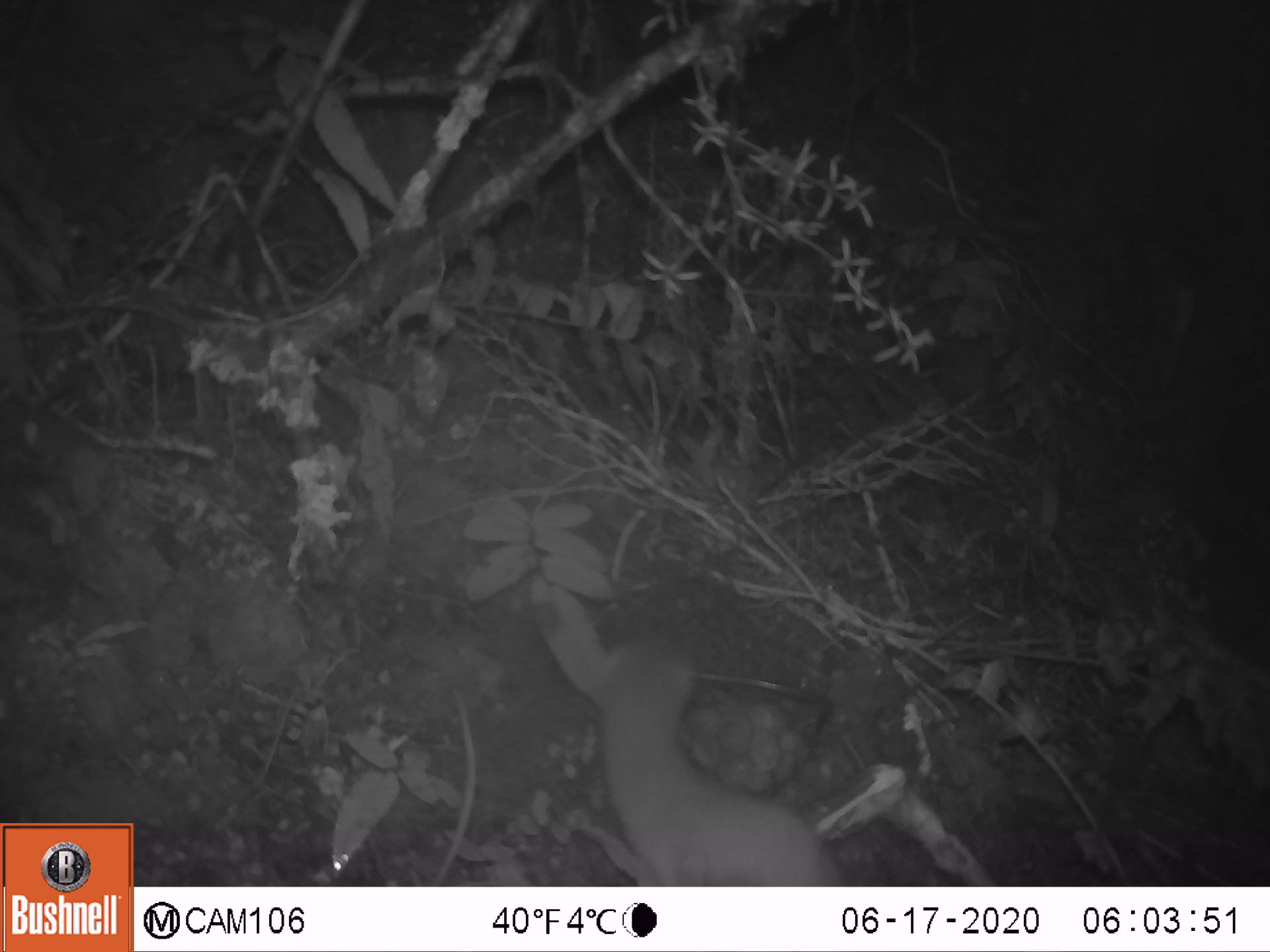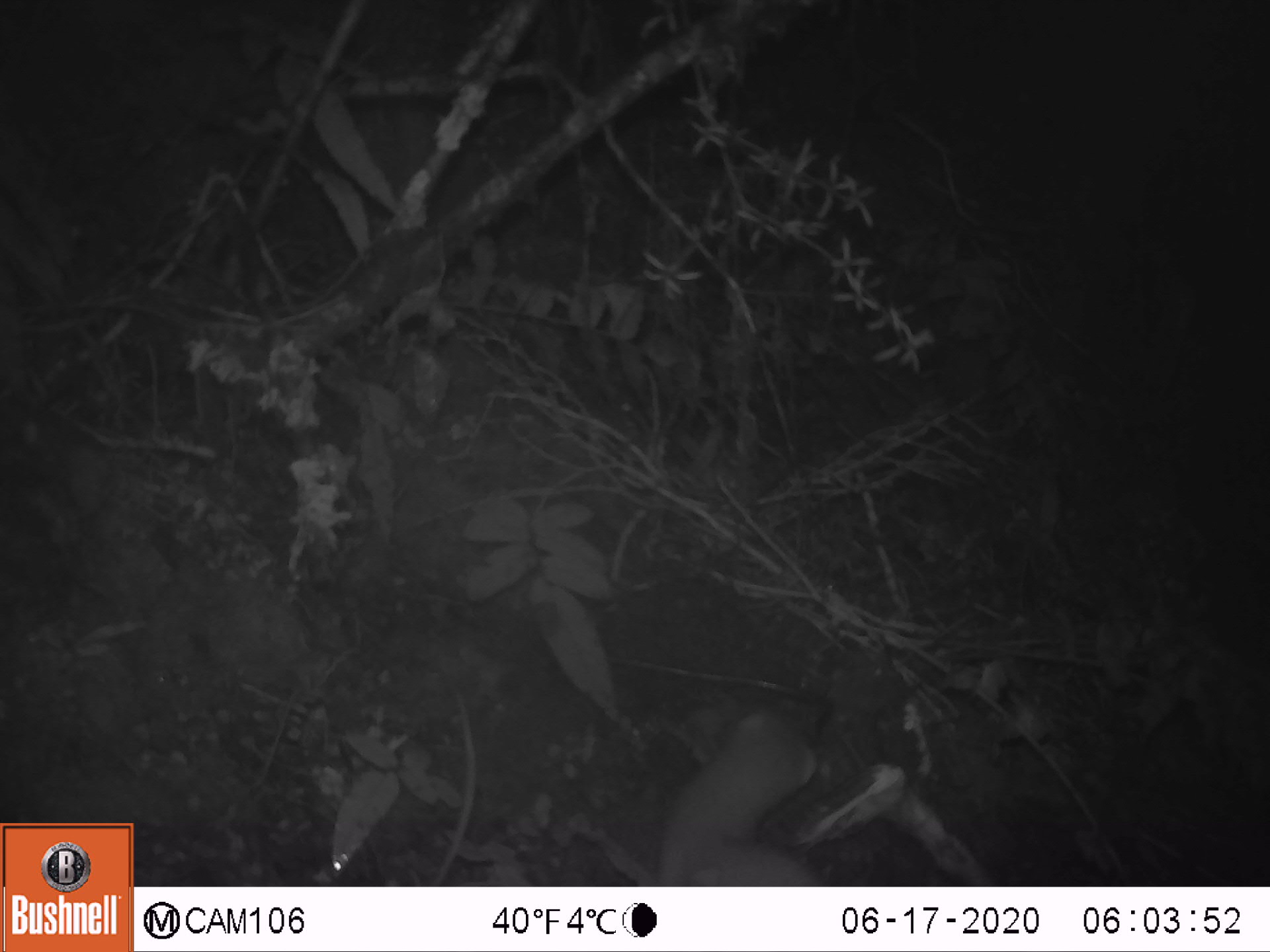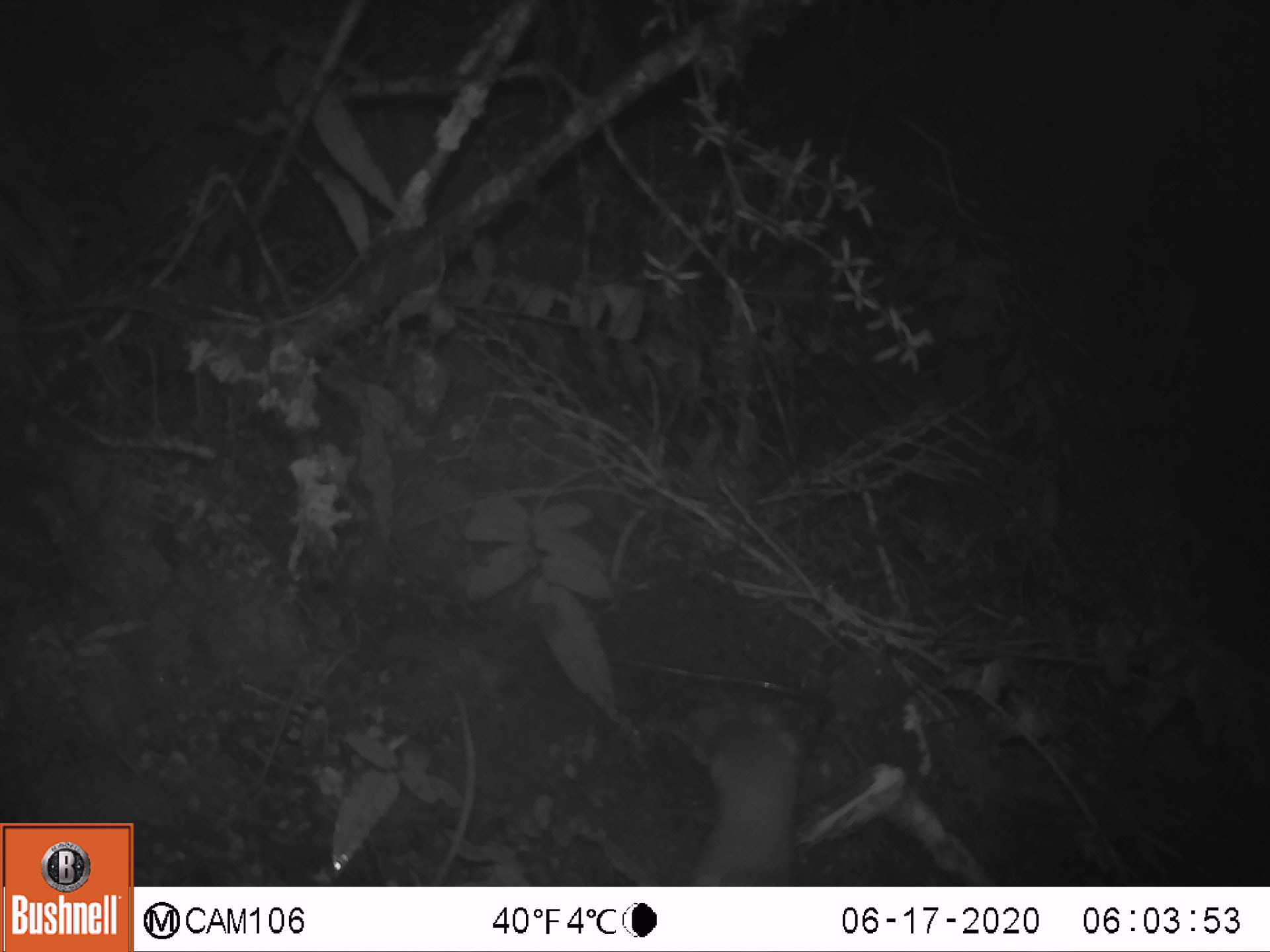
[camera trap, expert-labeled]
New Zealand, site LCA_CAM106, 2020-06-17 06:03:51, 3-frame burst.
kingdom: Animalia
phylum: Chordata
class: Mammalia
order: Carnivora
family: Mustelidae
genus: Mustela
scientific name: Mustela erminea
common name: stoat